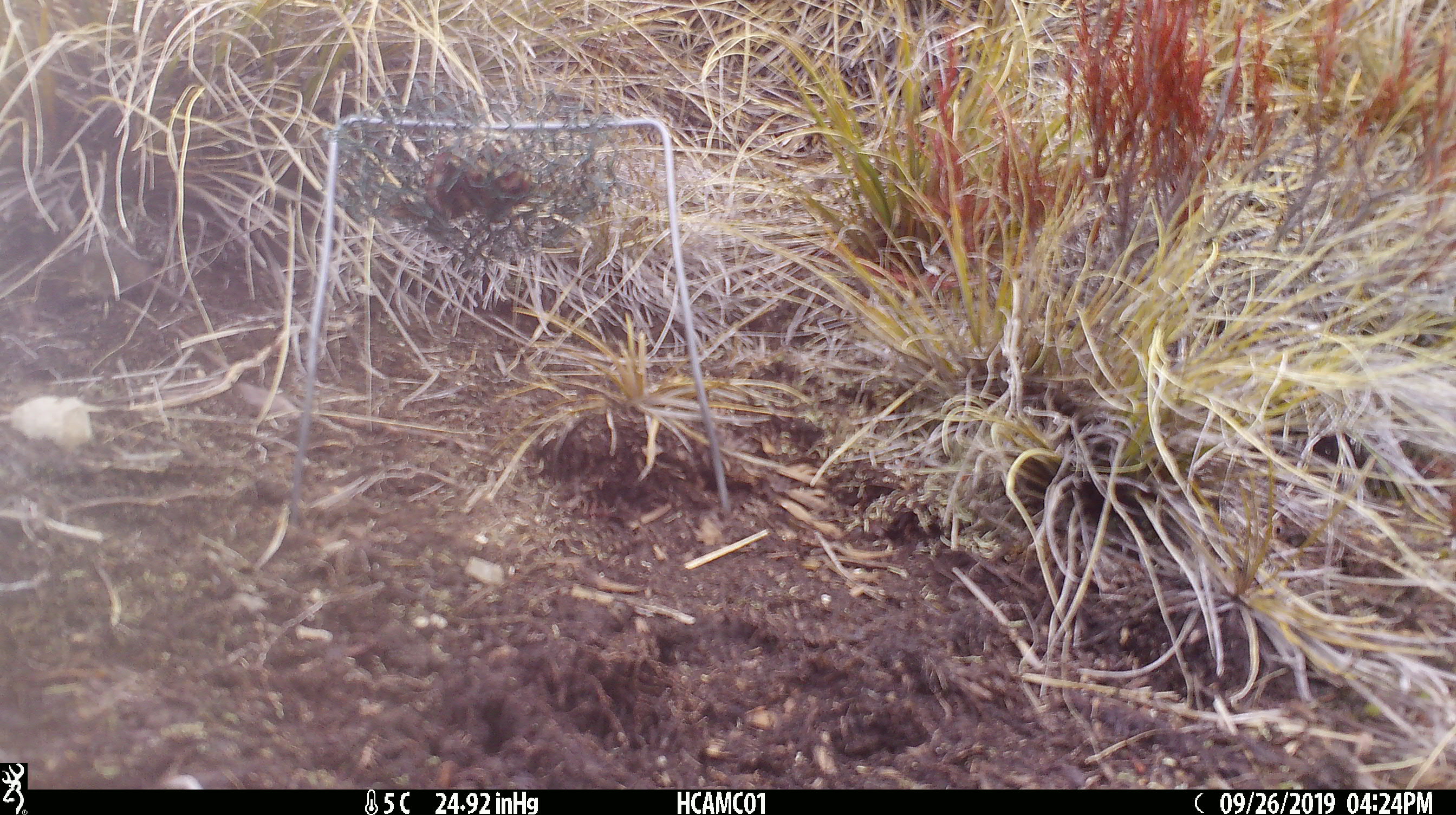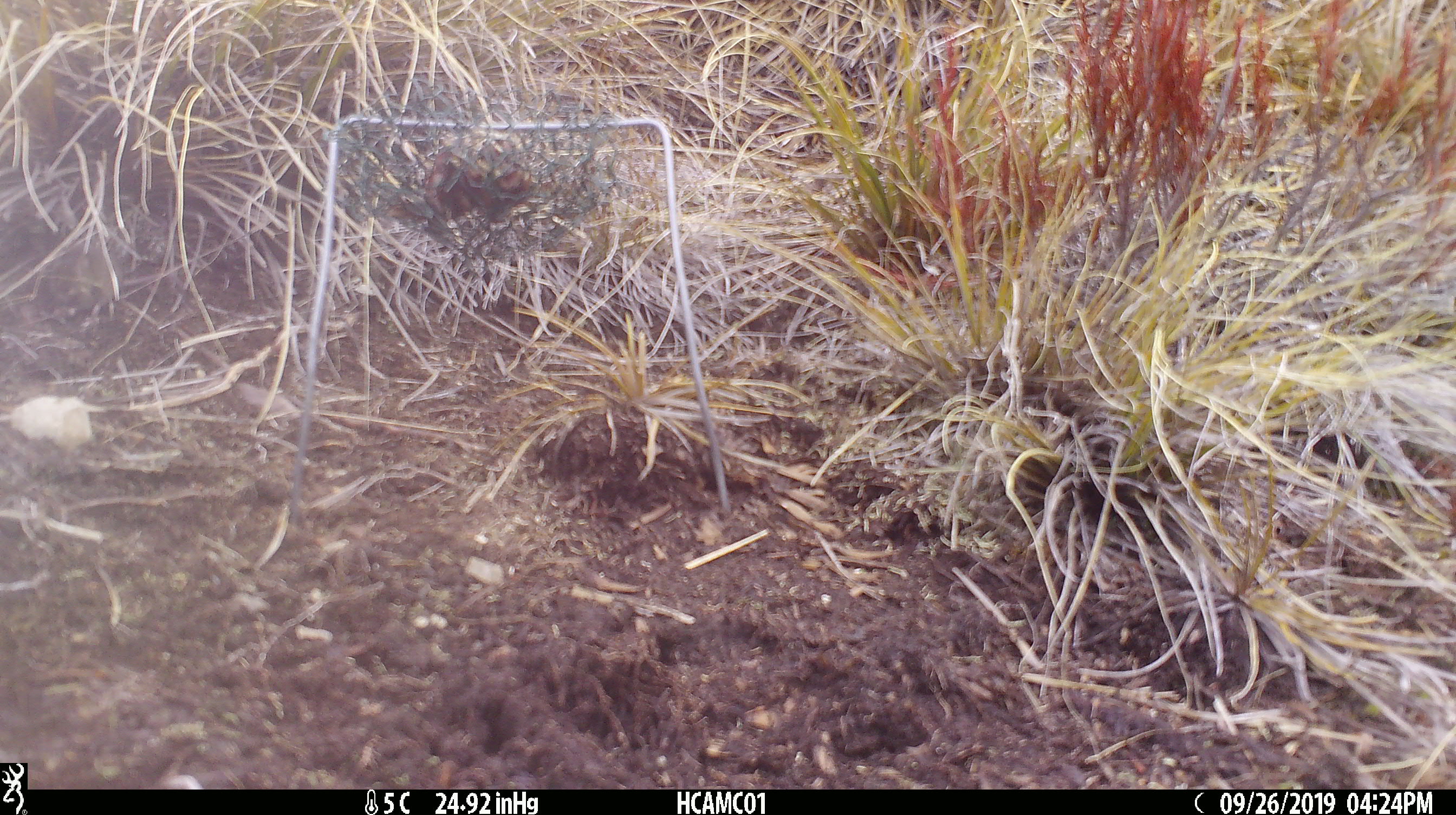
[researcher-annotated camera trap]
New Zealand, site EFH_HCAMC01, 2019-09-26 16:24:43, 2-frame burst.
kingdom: Animalia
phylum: Chordata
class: Mammalia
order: Rodentia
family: Muridae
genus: Mus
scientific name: Mus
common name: mouse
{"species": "mouse (Mus)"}